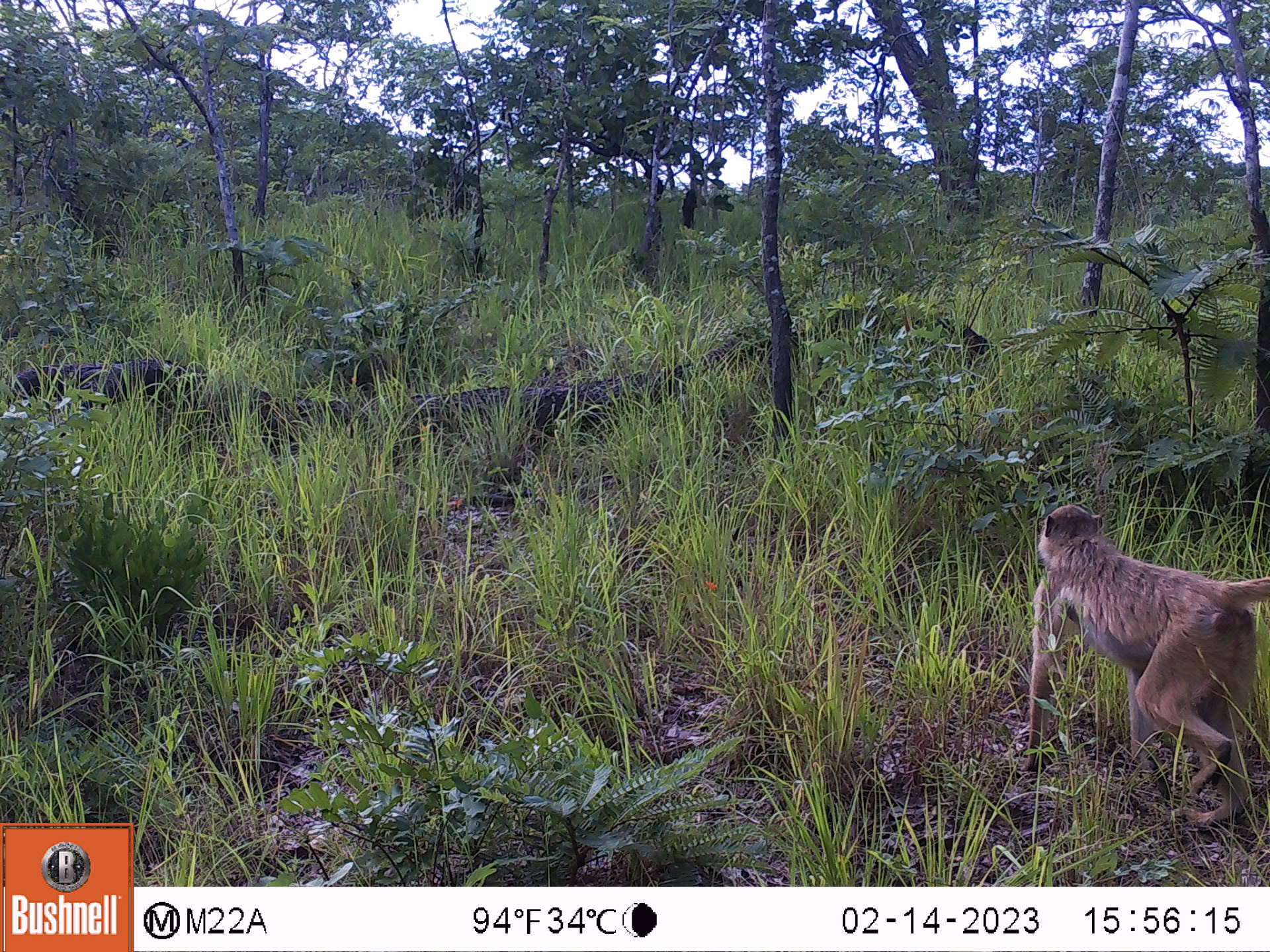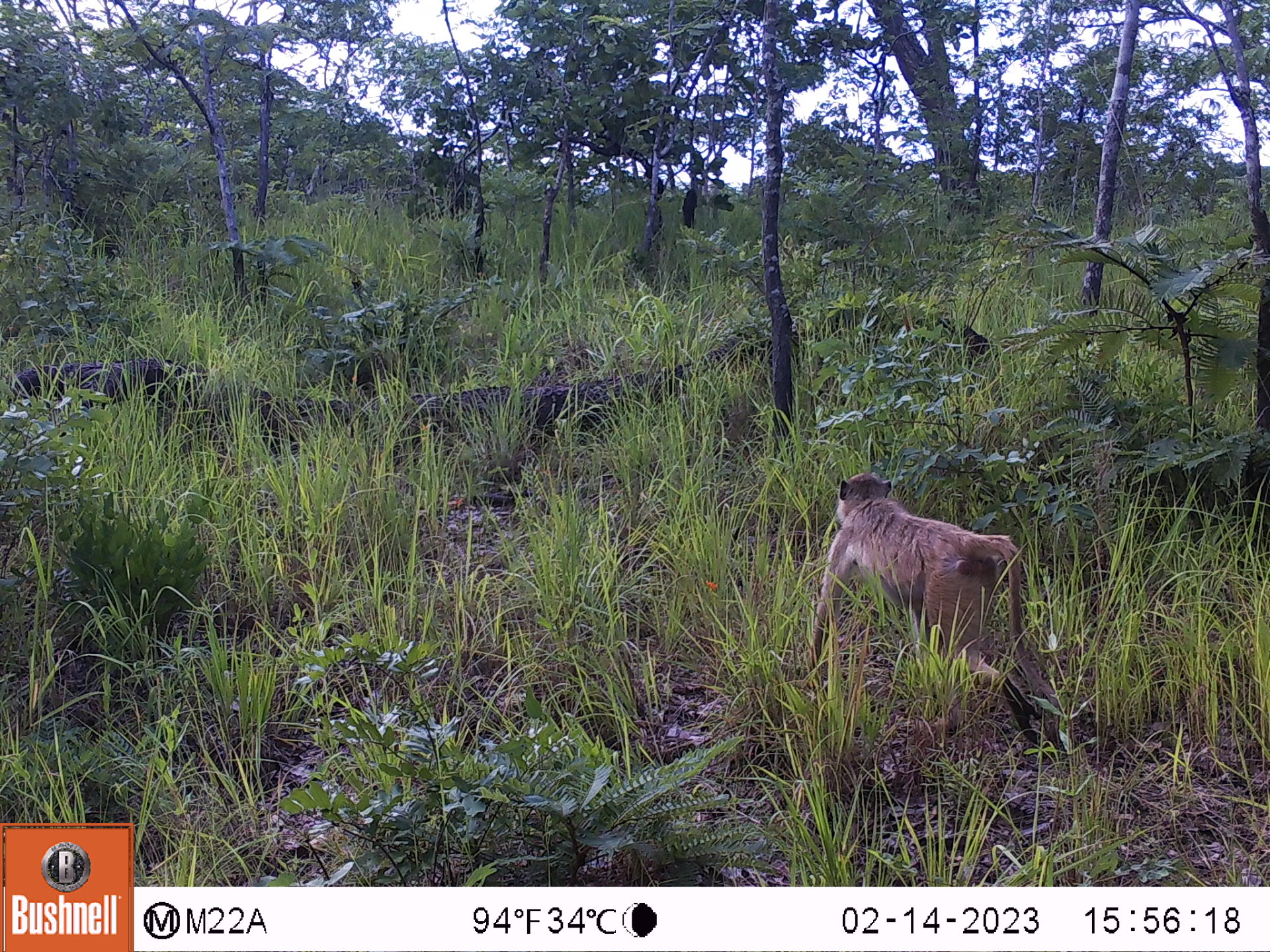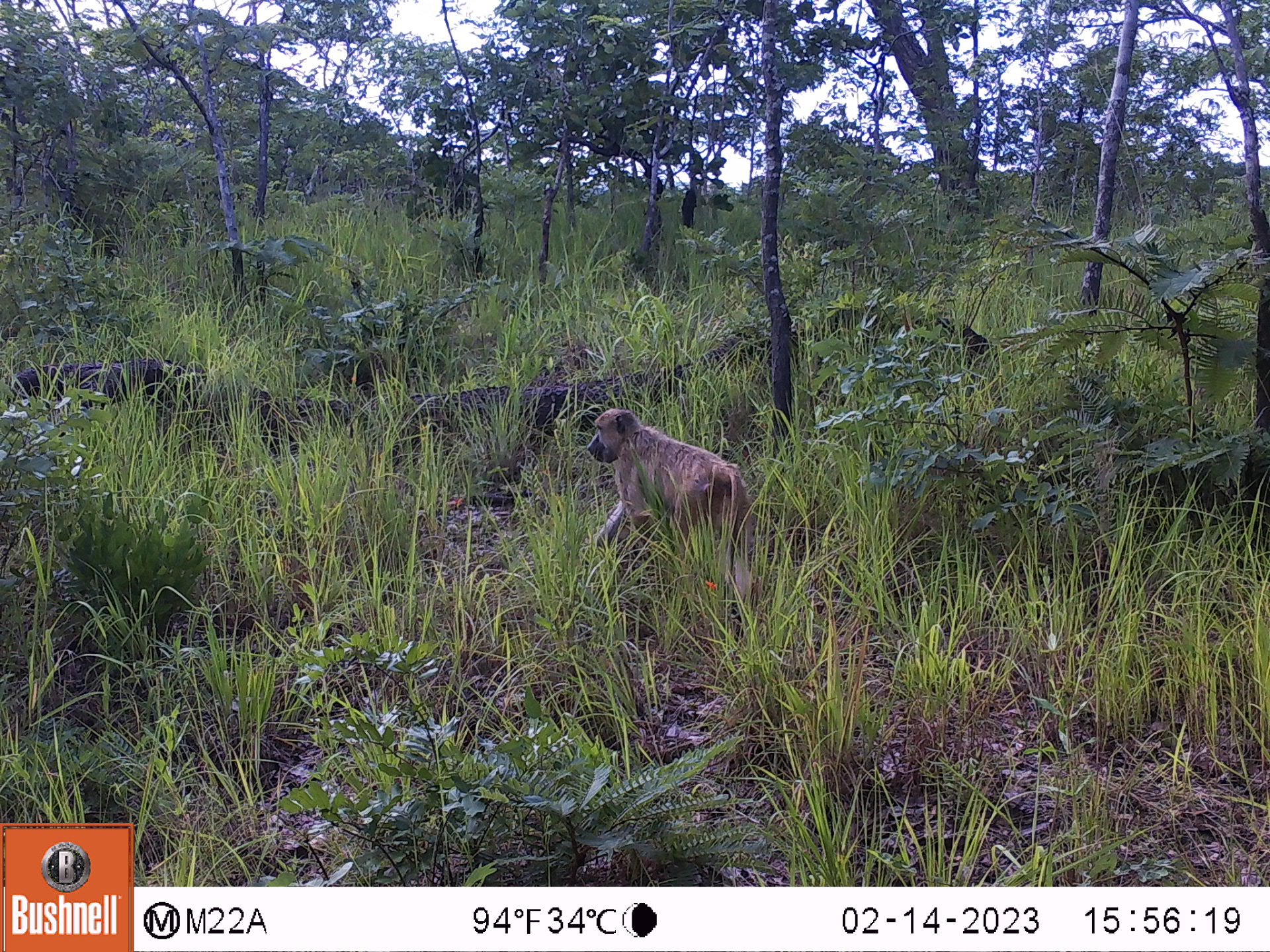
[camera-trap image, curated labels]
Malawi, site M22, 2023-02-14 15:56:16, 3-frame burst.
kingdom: Animalia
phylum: Chordata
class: Mammalia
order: Primates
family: Cercopithecidae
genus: Papio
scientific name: Papio cynocephalus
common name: yellow baboon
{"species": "yellow baboon (Papio cynocephalus)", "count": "1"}